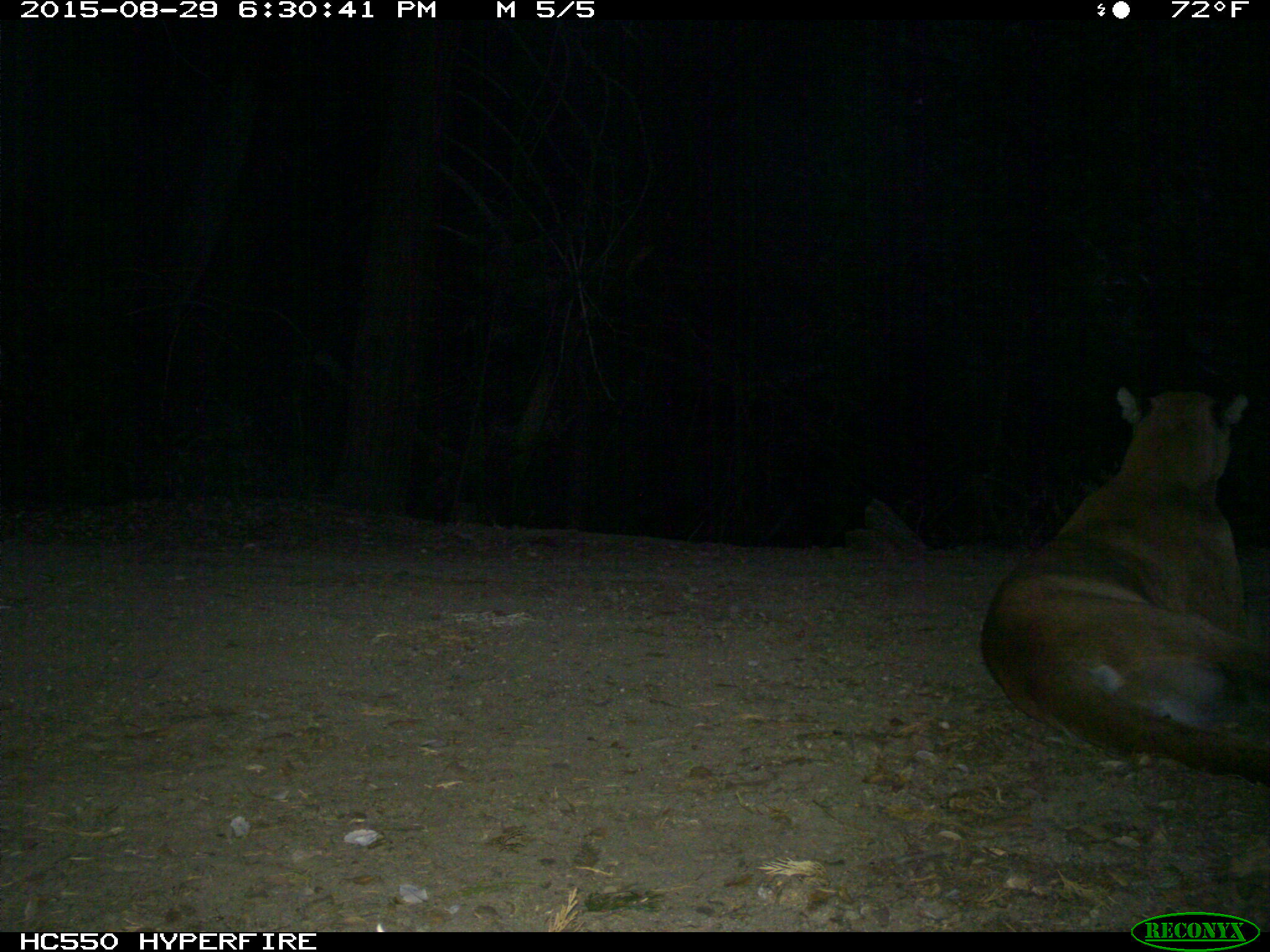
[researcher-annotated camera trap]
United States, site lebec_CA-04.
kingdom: Animalia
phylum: Chordata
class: Mammalia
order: Carnivora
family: Felidae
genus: Puma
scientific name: Puma concolor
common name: mountain lion